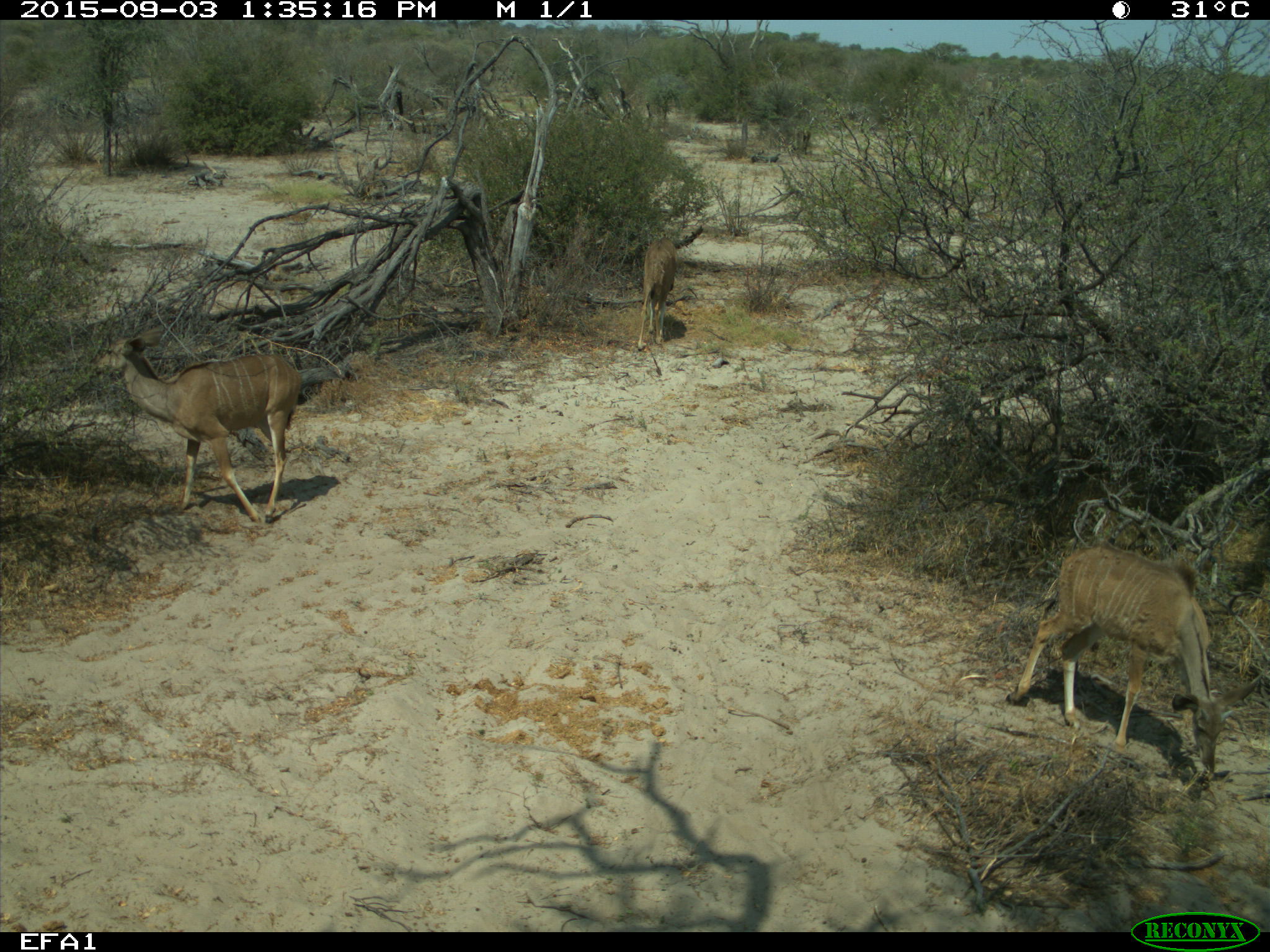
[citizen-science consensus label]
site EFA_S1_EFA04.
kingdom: Animalia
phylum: Chordata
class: Mammalia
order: Artiodactyla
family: Bovidae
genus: Tragelaphus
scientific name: Tragelaphus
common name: kudu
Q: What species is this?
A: Kudu (Tragelaphus).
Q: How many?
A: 3.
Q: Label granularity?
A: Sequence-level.